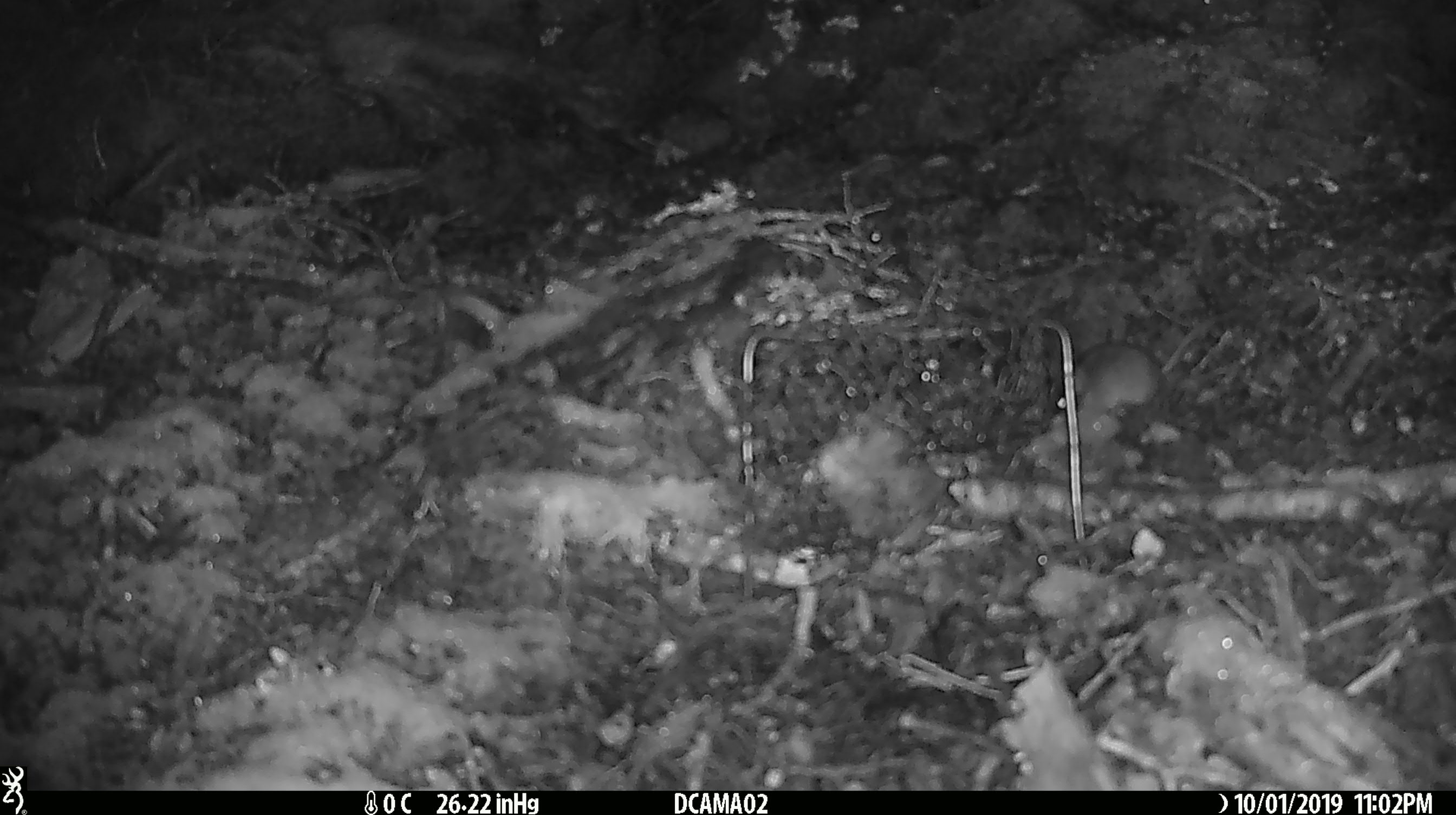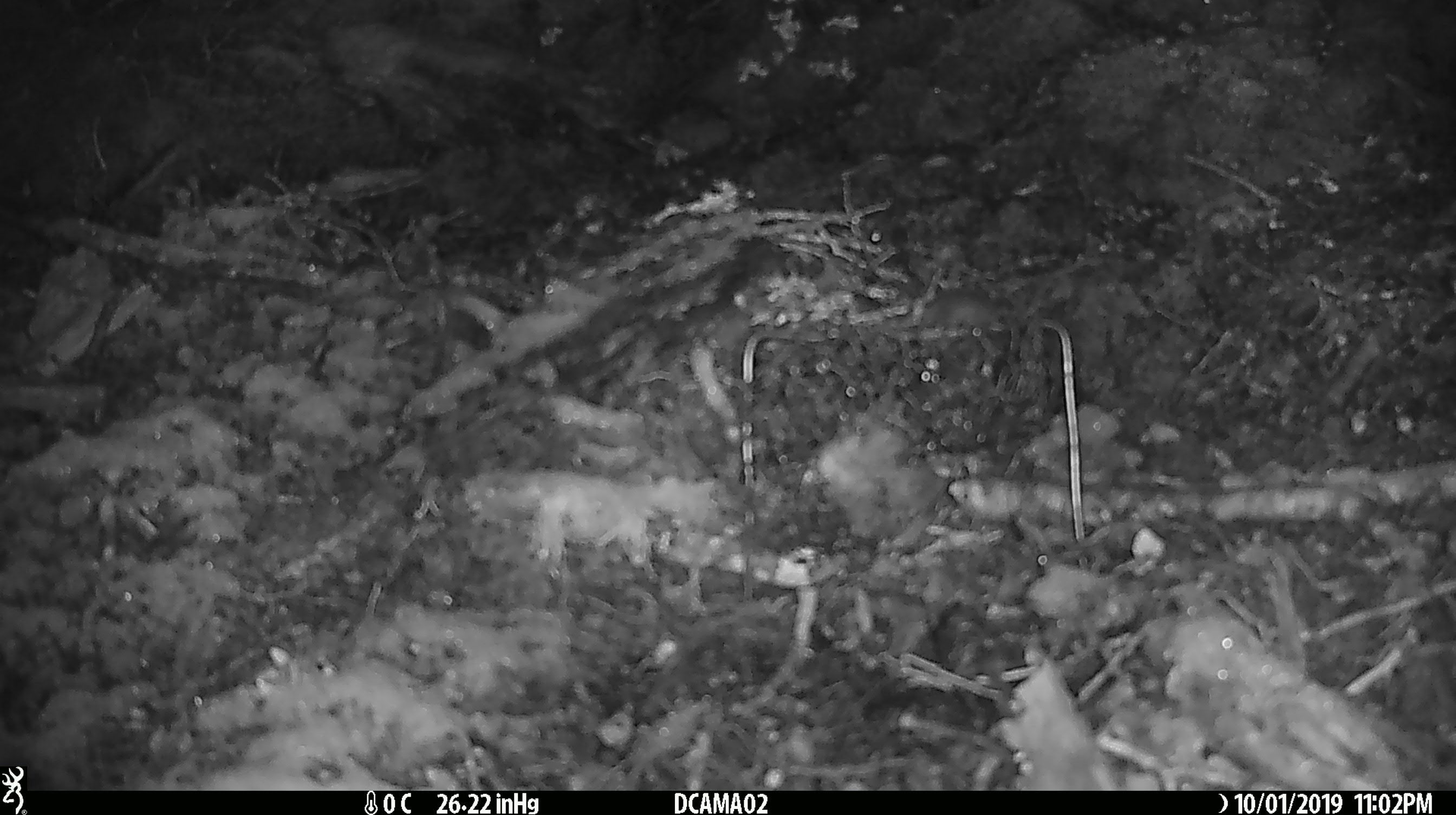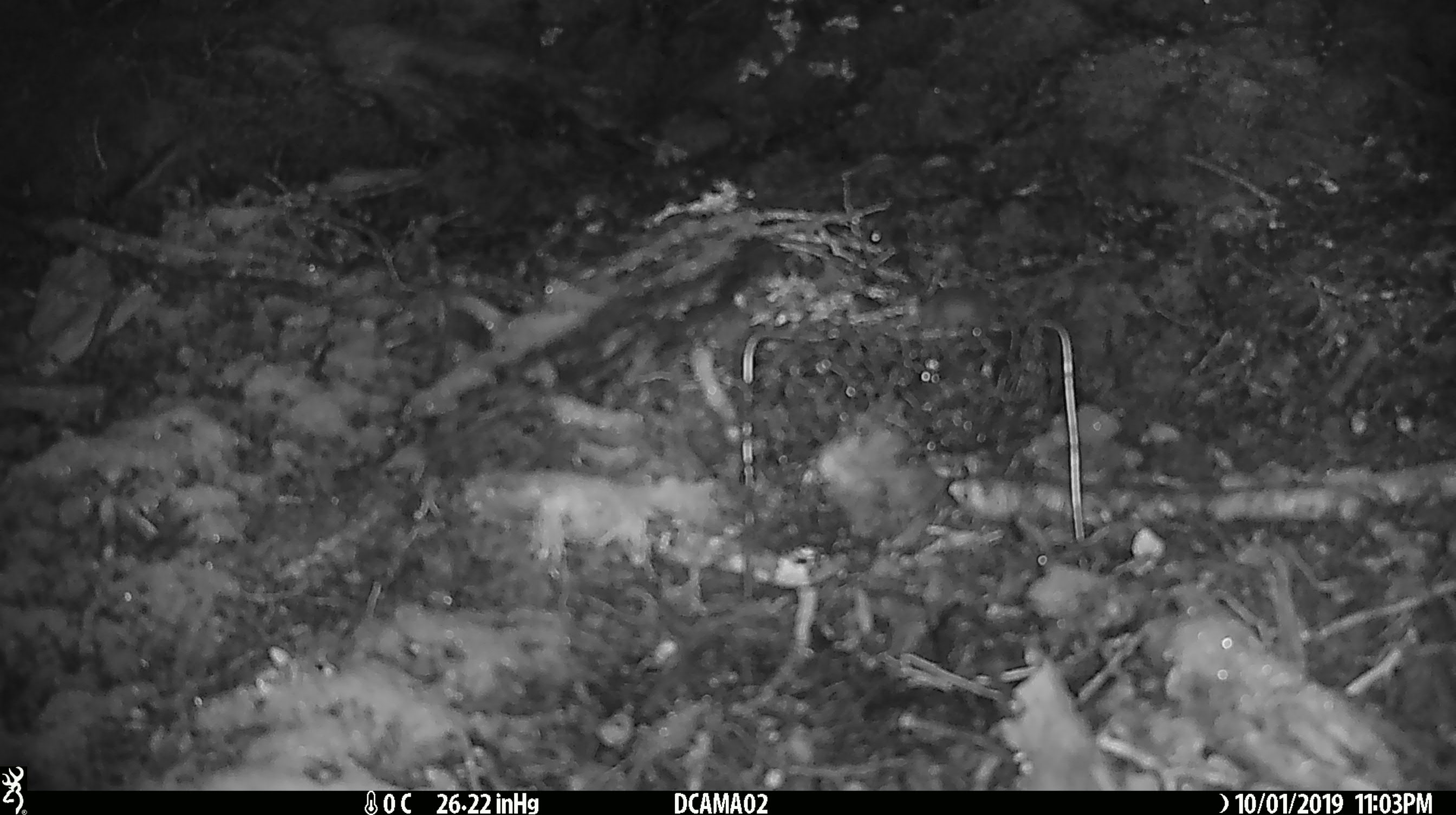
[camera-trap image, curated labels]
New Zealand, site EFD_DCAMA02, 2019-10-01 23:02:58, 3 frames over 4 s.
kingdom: Animalia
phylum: Chordata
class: Mammalia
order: Rodentia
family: Muridae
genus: Mus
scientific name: Mus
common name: mouse